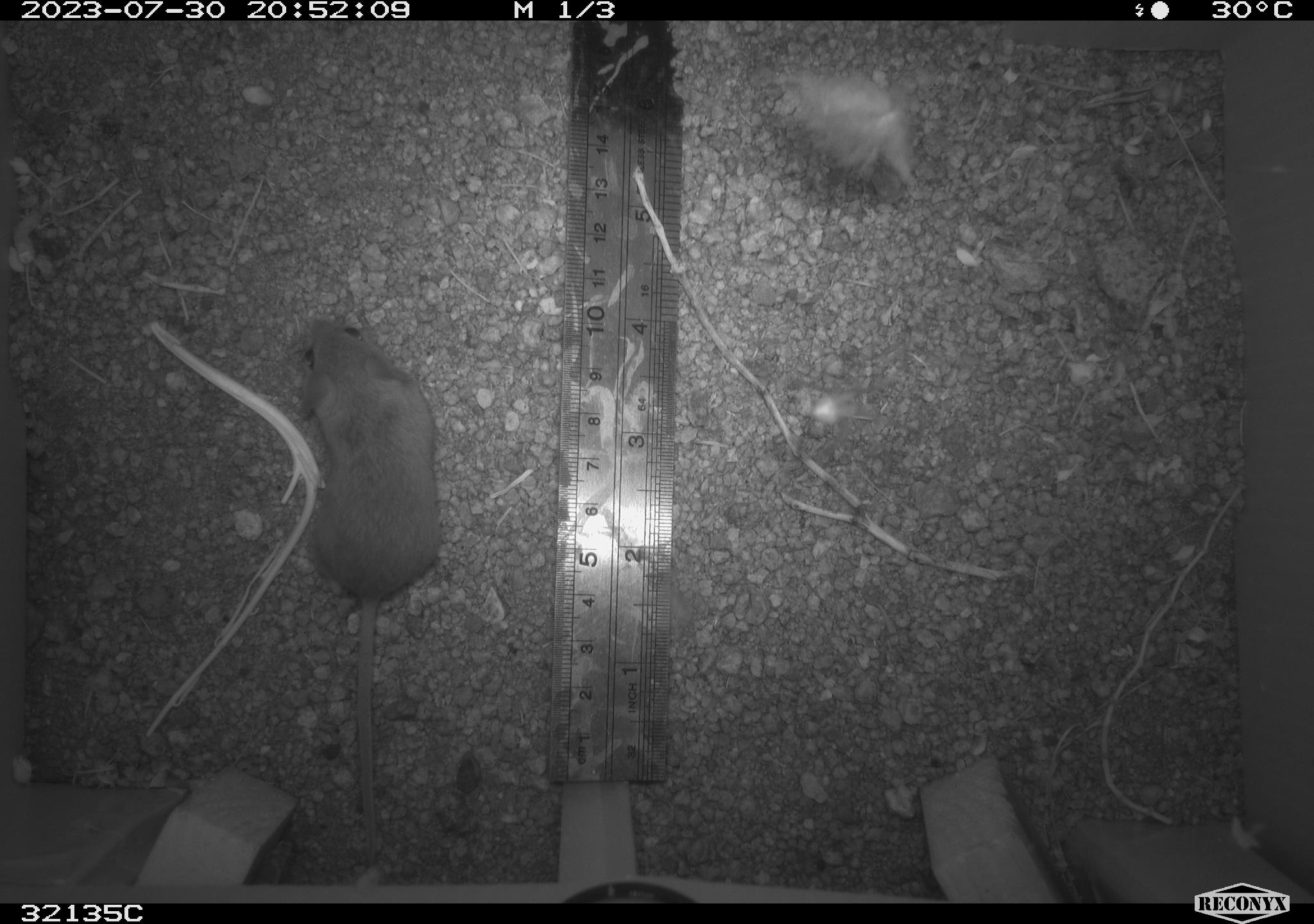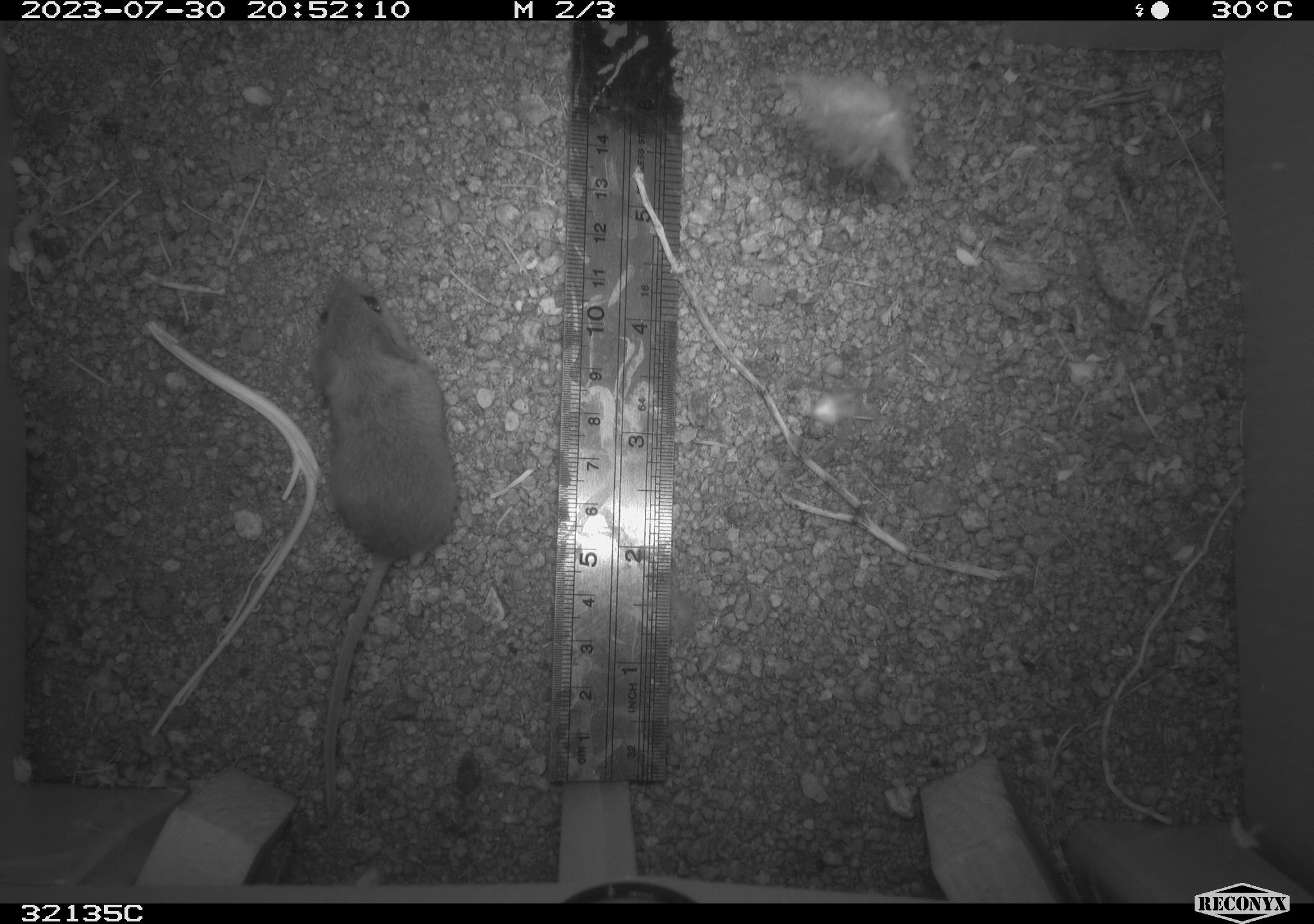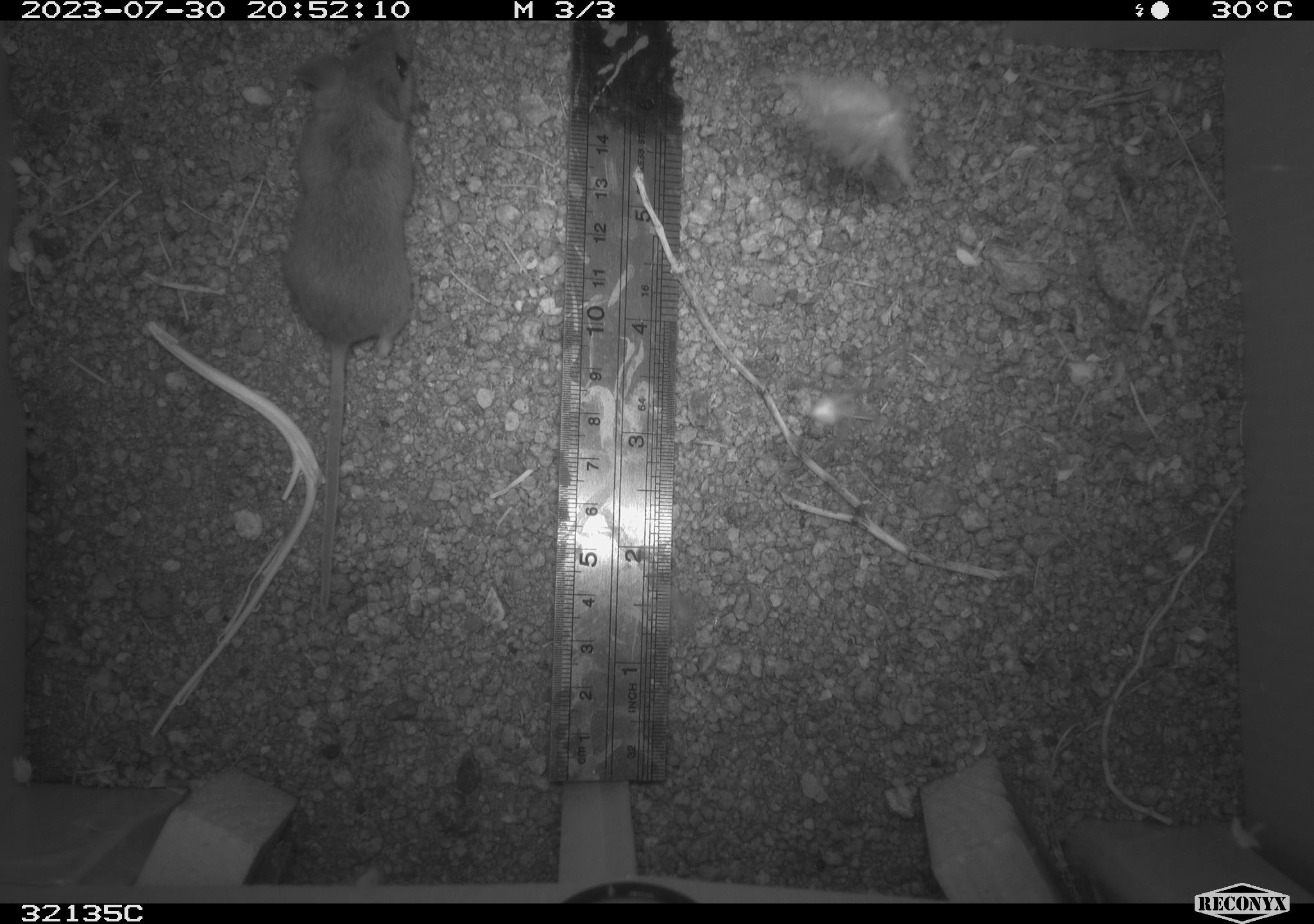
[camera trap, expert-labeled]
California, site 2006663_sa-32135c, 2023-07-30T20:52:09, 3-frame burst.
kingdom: Animalia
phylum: Chordata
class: Mammalia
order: Rodentia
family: Cricetidae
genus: Peromyscus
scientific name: Peromyscus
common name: deer mice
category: peromyscus species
Peromyscus species (deer mice) (Peromyscus).